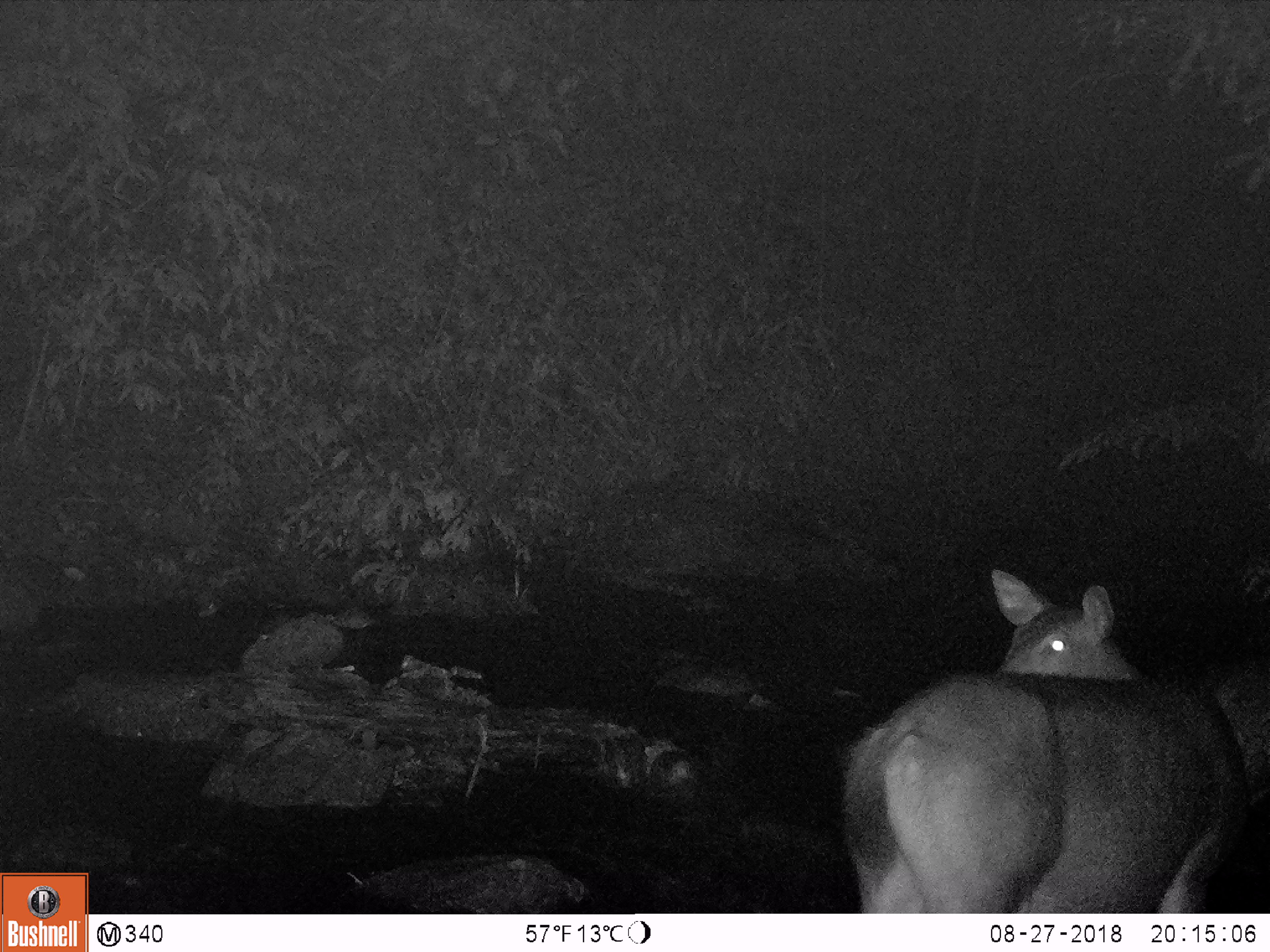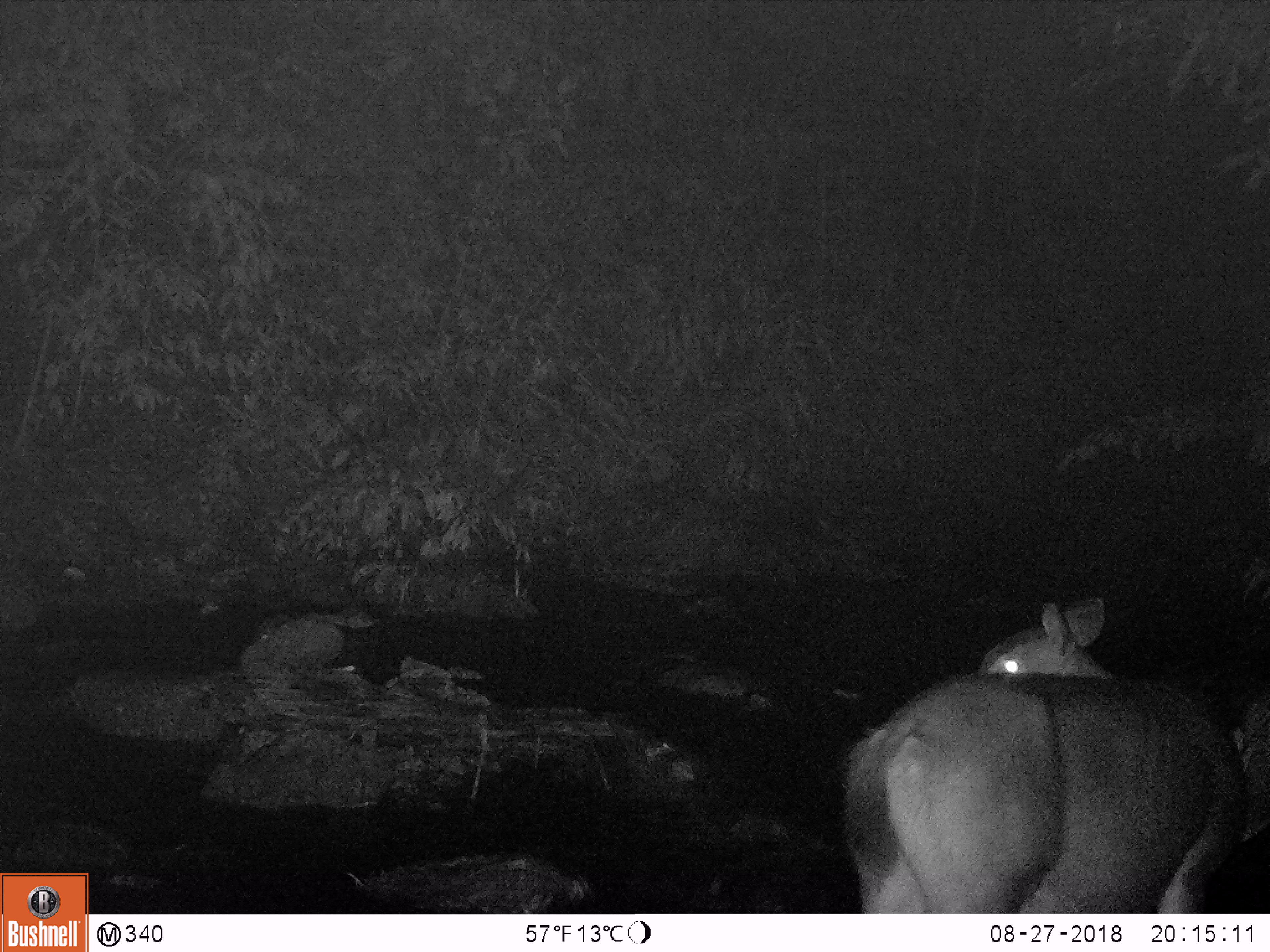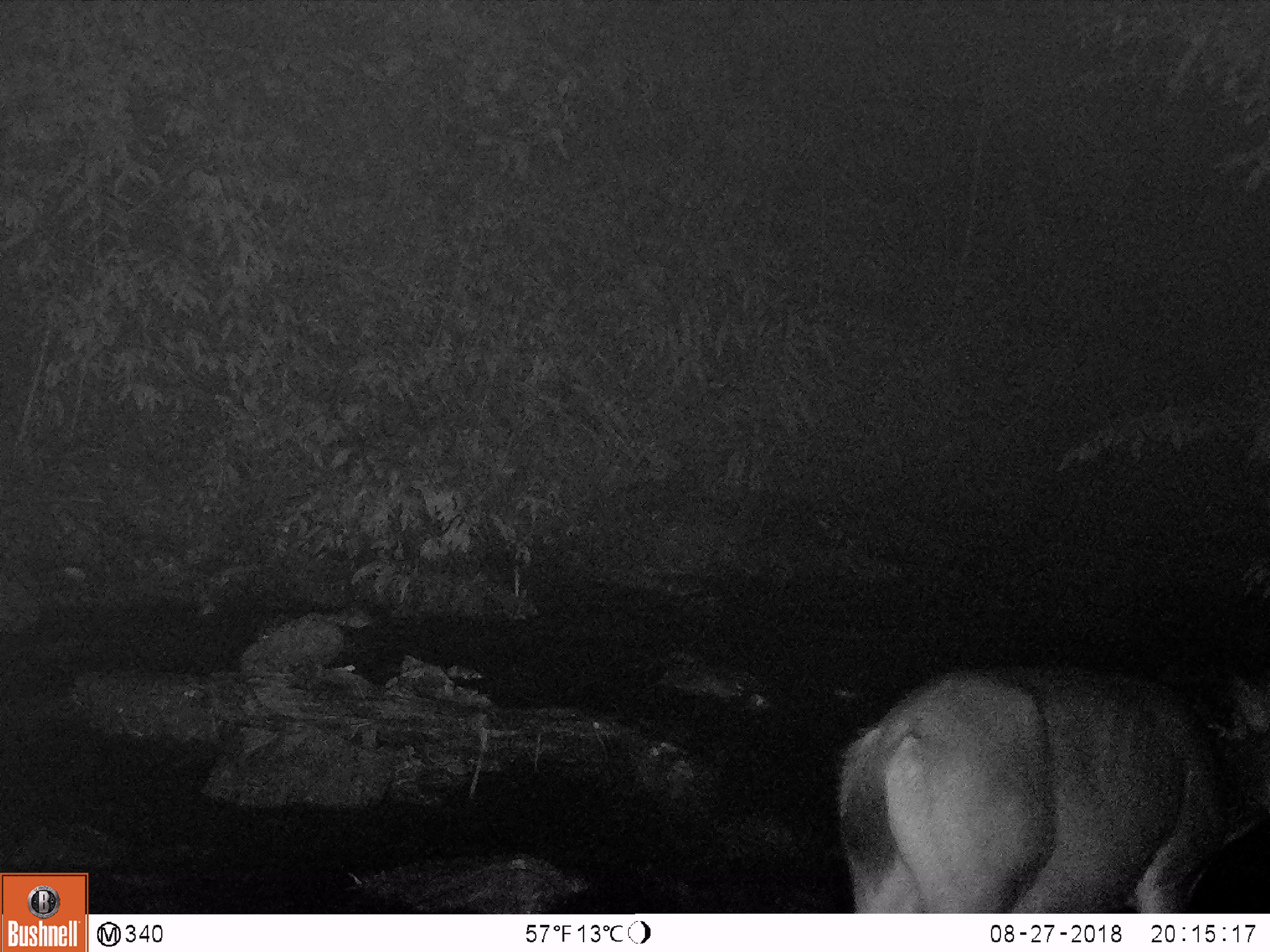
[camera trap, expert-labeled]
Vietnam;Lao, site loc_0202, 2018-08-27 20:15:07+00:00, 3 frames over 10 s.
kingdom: Animalia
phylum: Chordata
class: Mammalia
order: Artiodactyla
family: Cervidae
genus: Rusa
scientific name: Rusa unicolor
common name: sambar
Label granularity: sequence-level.